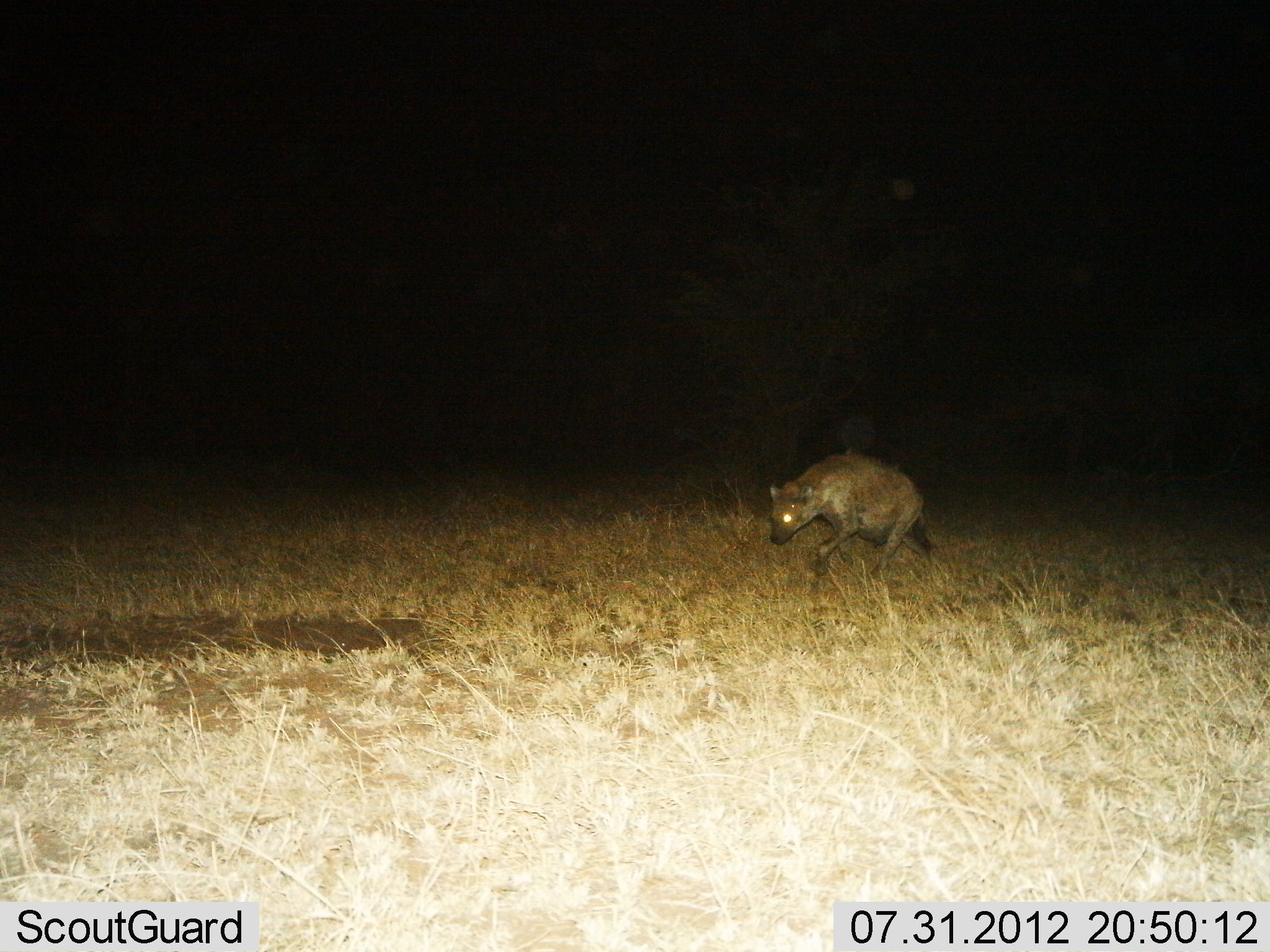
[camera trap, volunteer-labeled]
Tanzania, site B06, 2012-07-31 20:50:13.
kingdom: Animalia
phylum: Chordata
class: Mammalia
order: Carnivora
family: Hyaenidae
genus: Crocuta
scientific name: Crocuta crocuta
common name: spotted hyena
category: hyenaspotted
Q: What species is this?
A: Hyenaspotted (spotted hyena) (Crocuta crocuta).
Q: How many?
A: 1.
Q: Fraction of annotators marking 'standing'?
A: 10%.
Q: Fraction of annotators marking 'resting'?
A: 0%.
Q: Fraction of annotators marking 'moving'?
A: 100%.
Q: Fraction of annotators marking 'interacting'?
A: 0%.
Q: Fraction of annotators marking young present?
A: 0%.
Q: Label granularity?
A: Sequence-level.